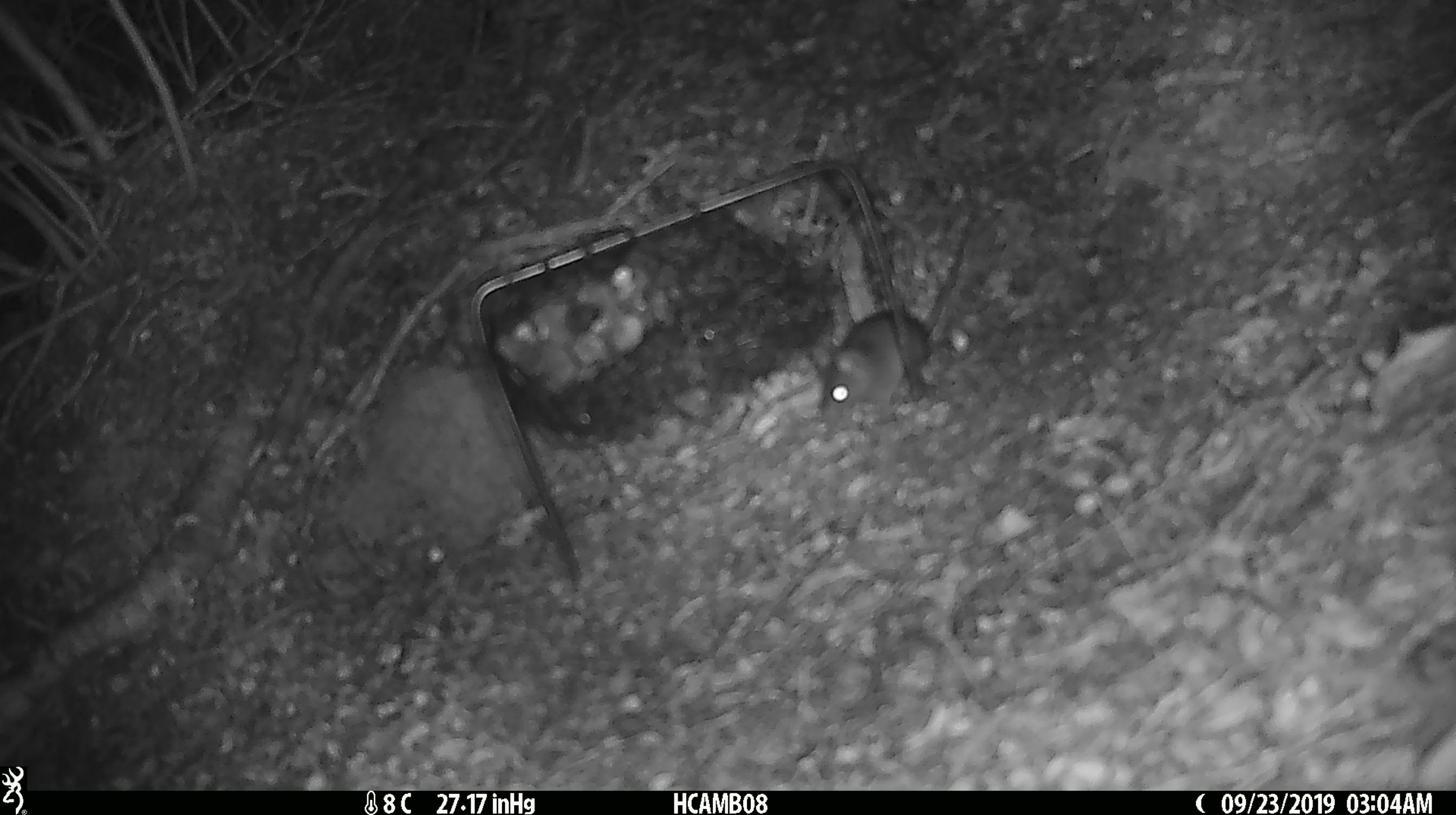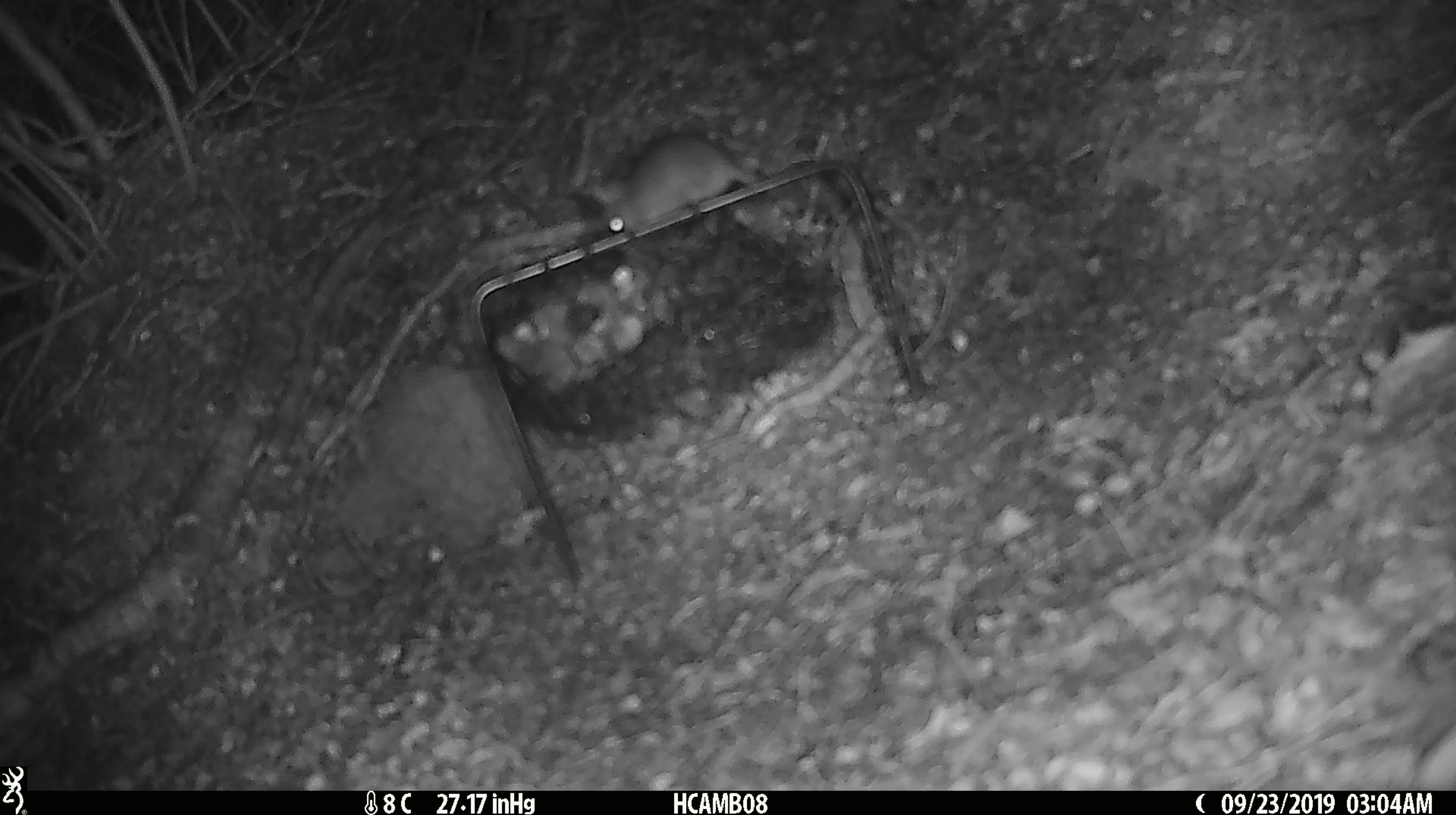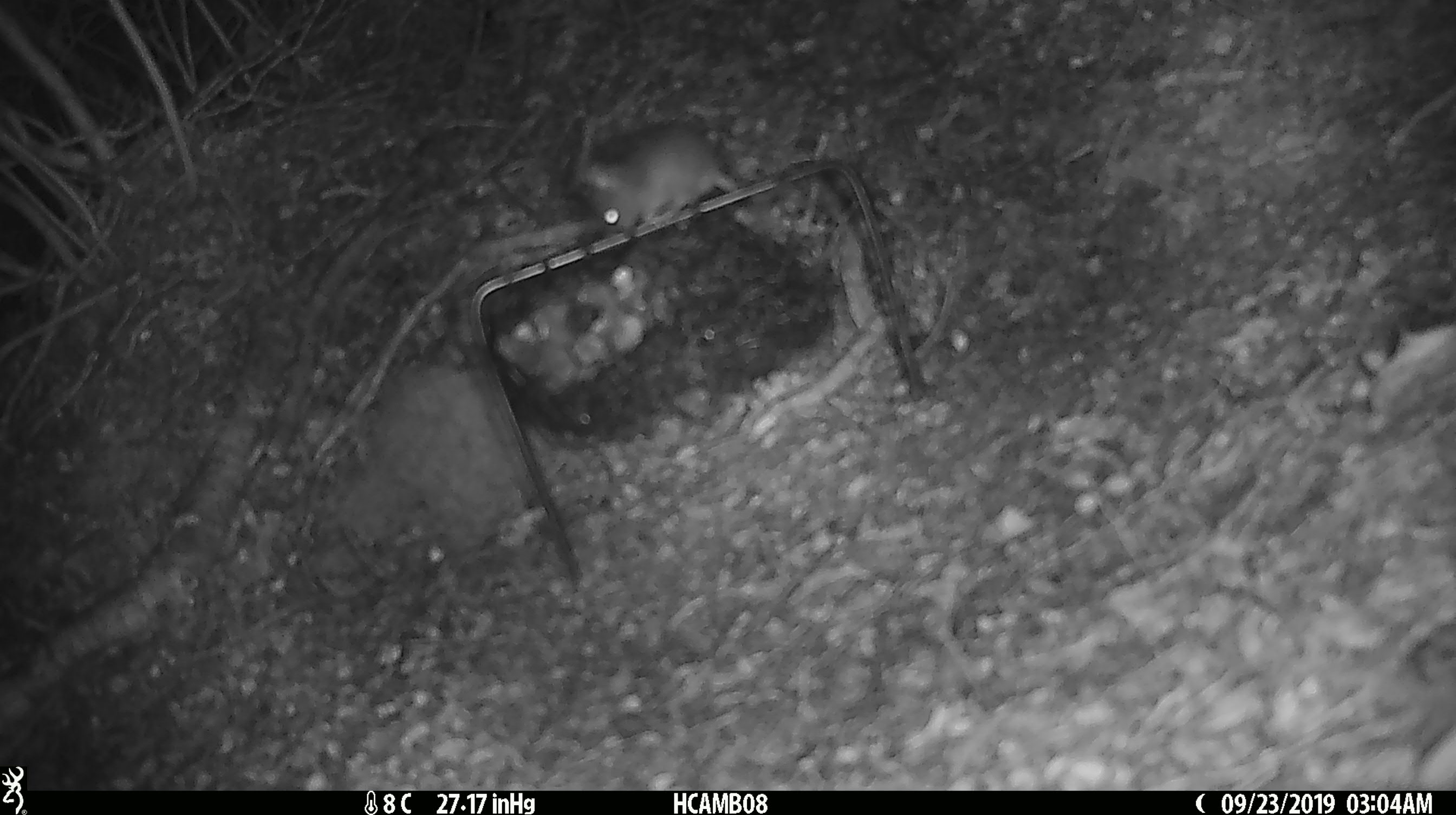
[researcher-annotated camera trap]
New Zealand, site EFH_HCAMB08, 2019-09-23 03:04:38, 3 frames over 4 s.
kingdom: Animalia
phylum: Chordata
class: Mammalia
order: Rodentia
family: Muridae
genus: Mus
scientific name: Mus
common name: mouse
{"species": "mouse (Mus)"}